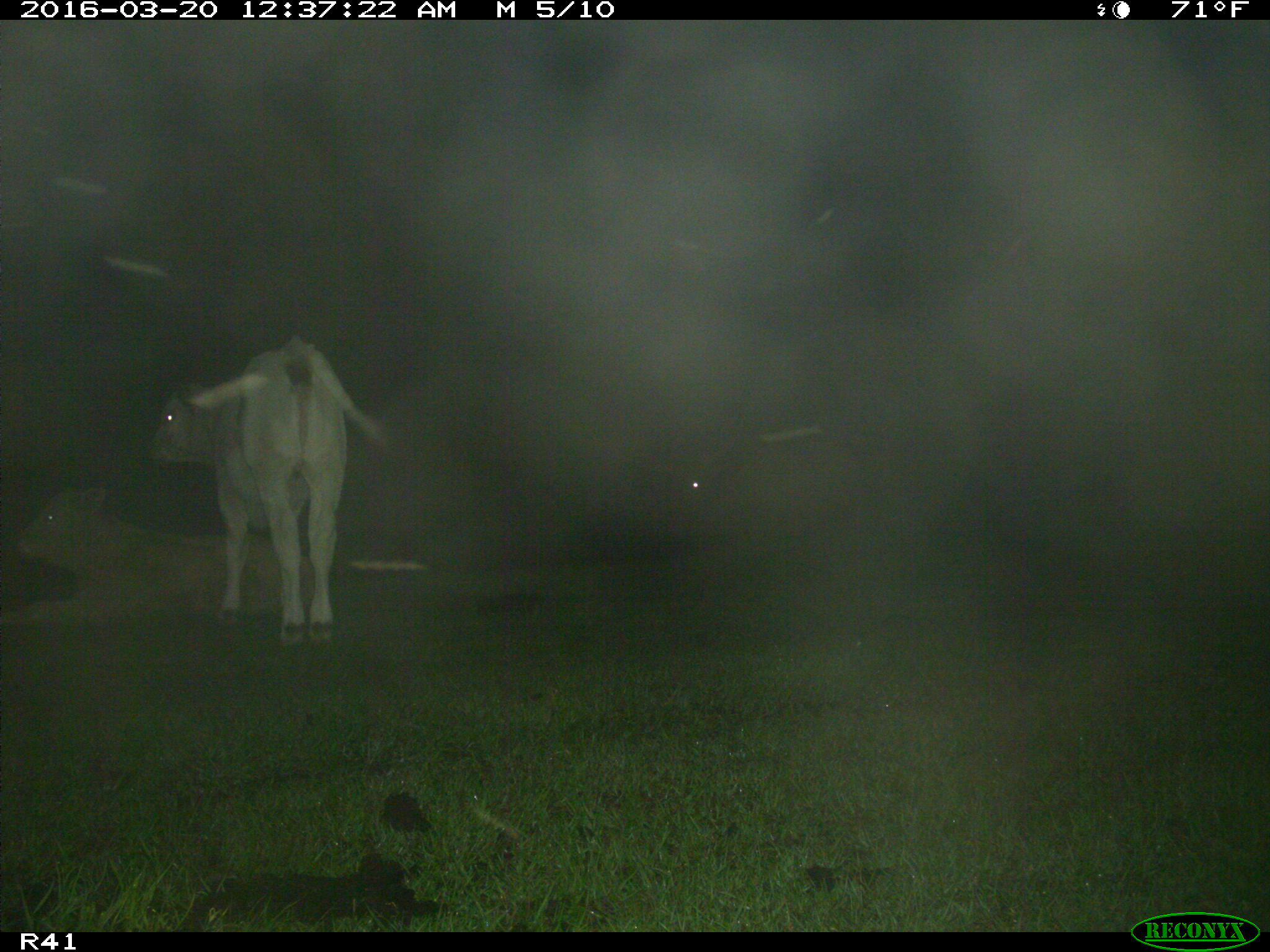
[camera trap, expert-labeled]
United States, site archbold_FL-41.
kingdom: Animalia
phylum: Chordata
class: Mammalia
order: Artiodactyla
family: Bovidae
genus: Bos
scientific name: Bos taurus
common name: domestic cow